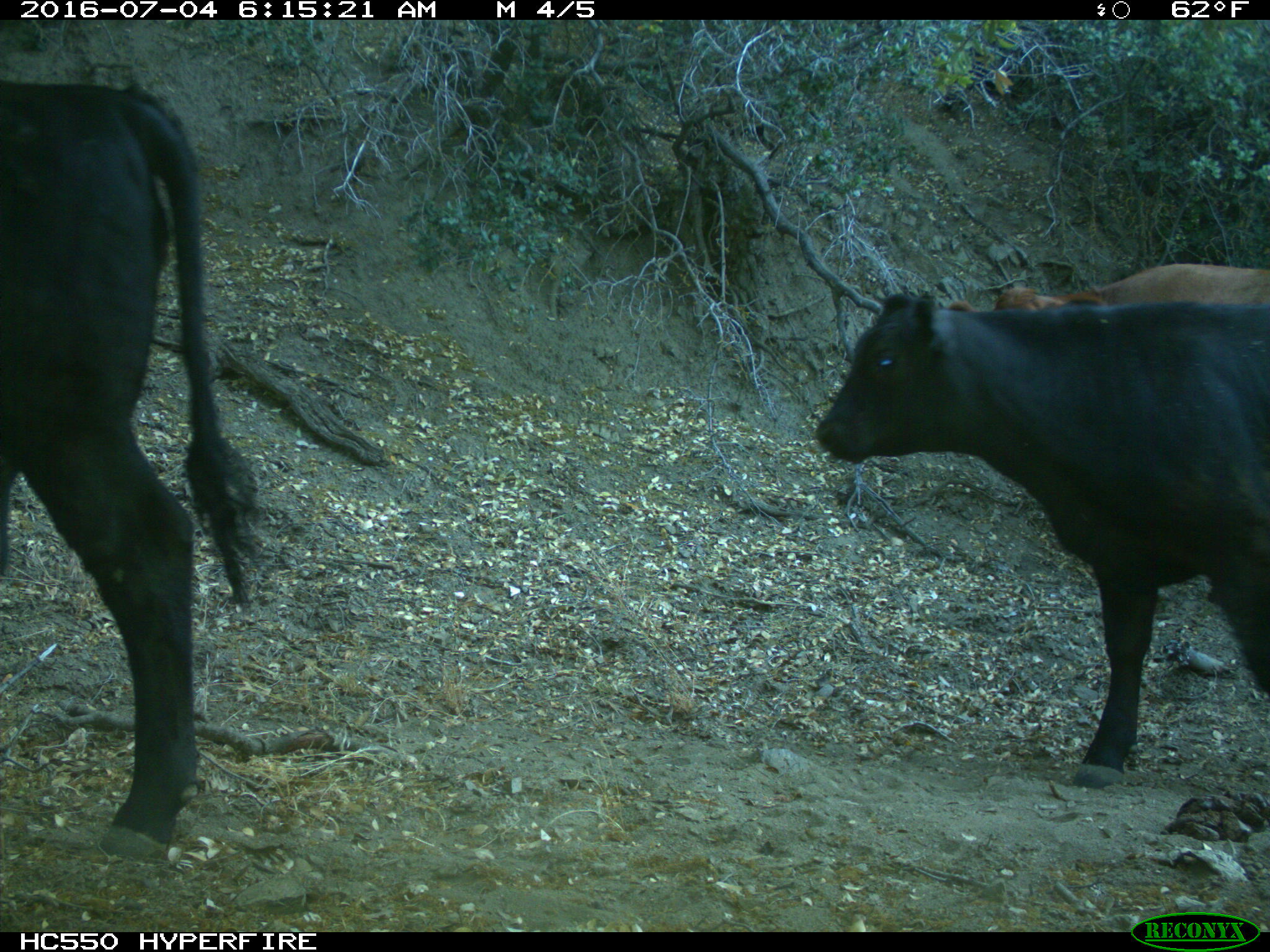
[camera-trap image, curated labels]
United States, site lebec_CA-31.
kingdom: Animalia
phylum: Chordata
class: Mammalia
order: Artiodactyla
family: Bovidae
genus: Bos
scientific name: Bos taurus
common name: domestic cow